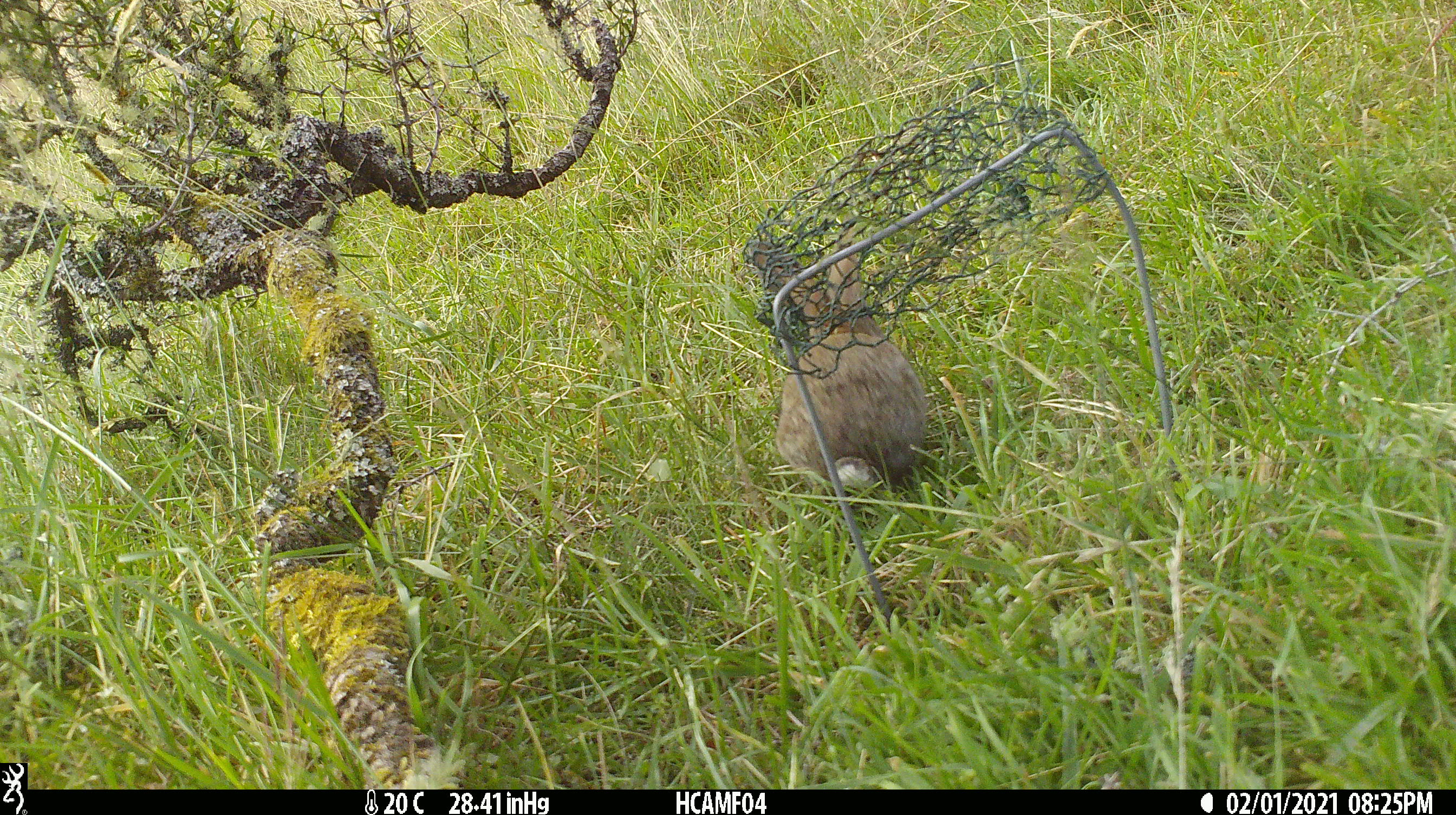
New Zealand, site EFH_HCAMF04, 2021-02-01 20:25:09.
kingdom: Animalia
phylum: Chordata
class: Mammalia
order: Lagomorpha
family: Leporidae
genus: Oryctolagus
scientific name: Oryctolagus cuniculus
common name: european rabbit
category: rabbit